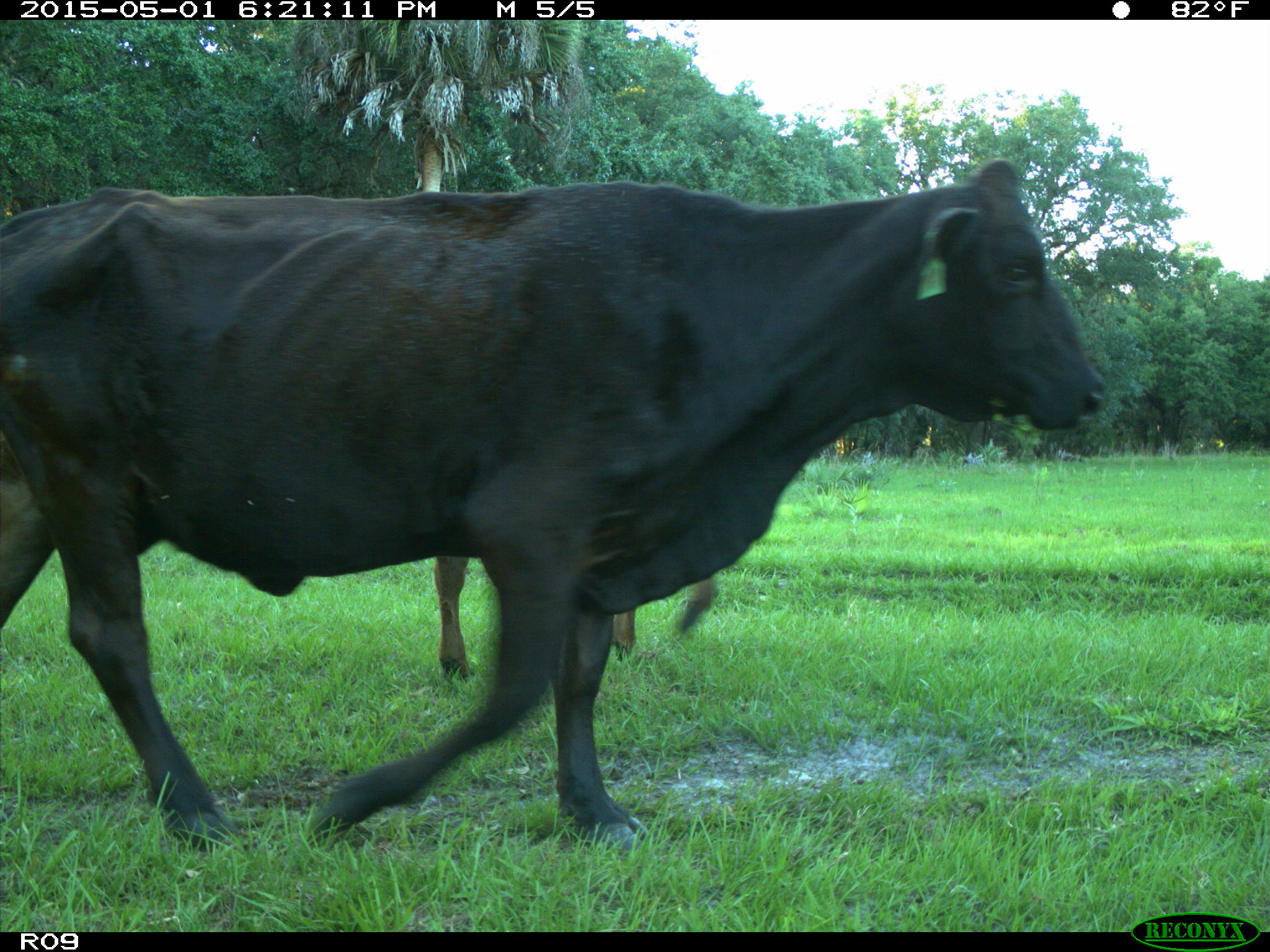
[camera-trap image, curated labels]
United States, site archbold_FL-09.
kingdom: Animalia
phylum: Chordata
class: Mammalia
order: Artiodactyla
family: Bovidae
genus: Bos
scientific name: Bos taurus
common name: domestic cow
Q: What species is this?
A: Bos taurus (domestic cow).